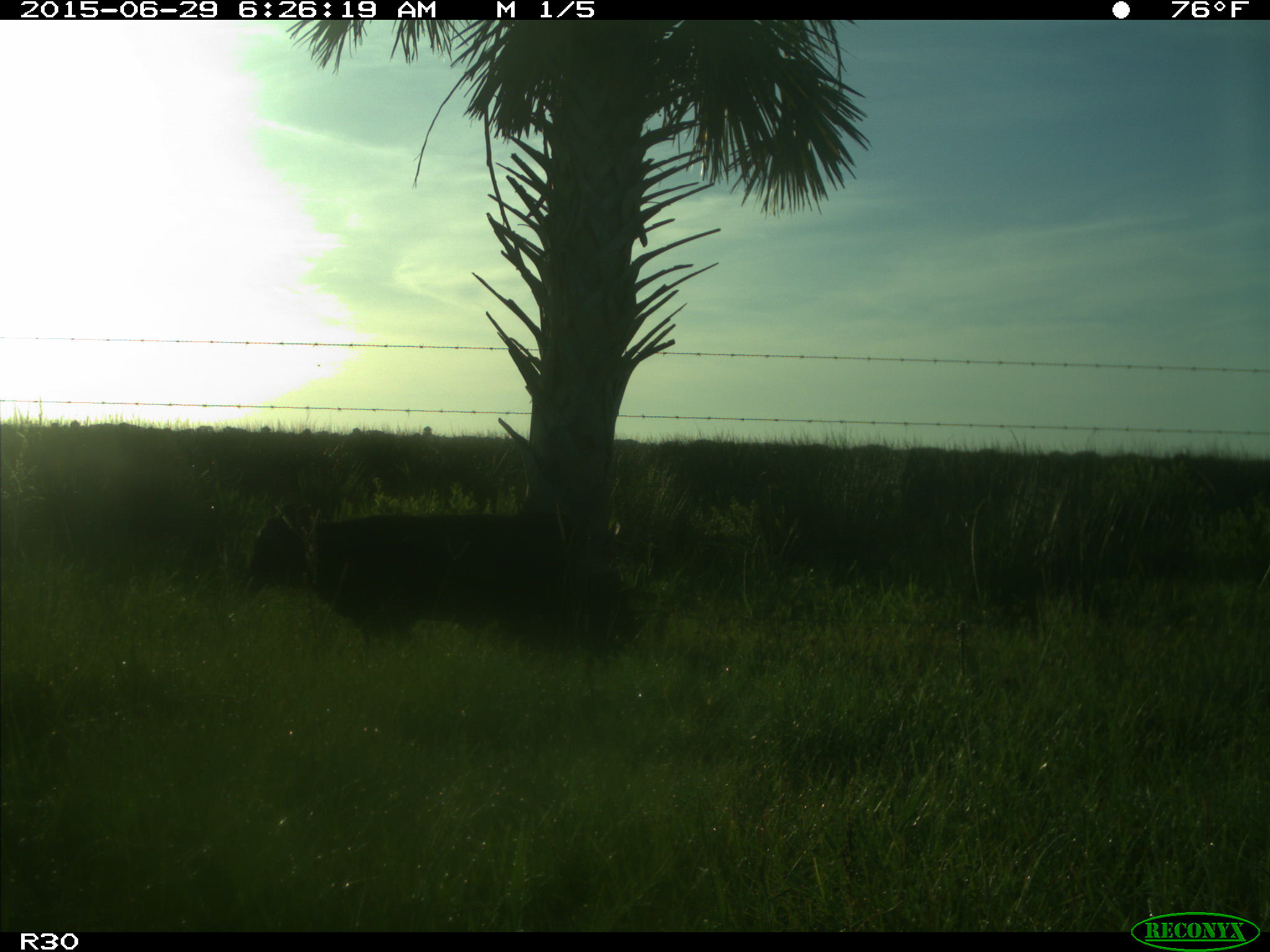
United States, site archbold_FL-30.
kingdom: Animalia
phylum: Chordata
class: Mammalia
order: Artiodactyla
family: Bovidae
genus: Bos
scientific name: Bos taurus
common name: domestic cow